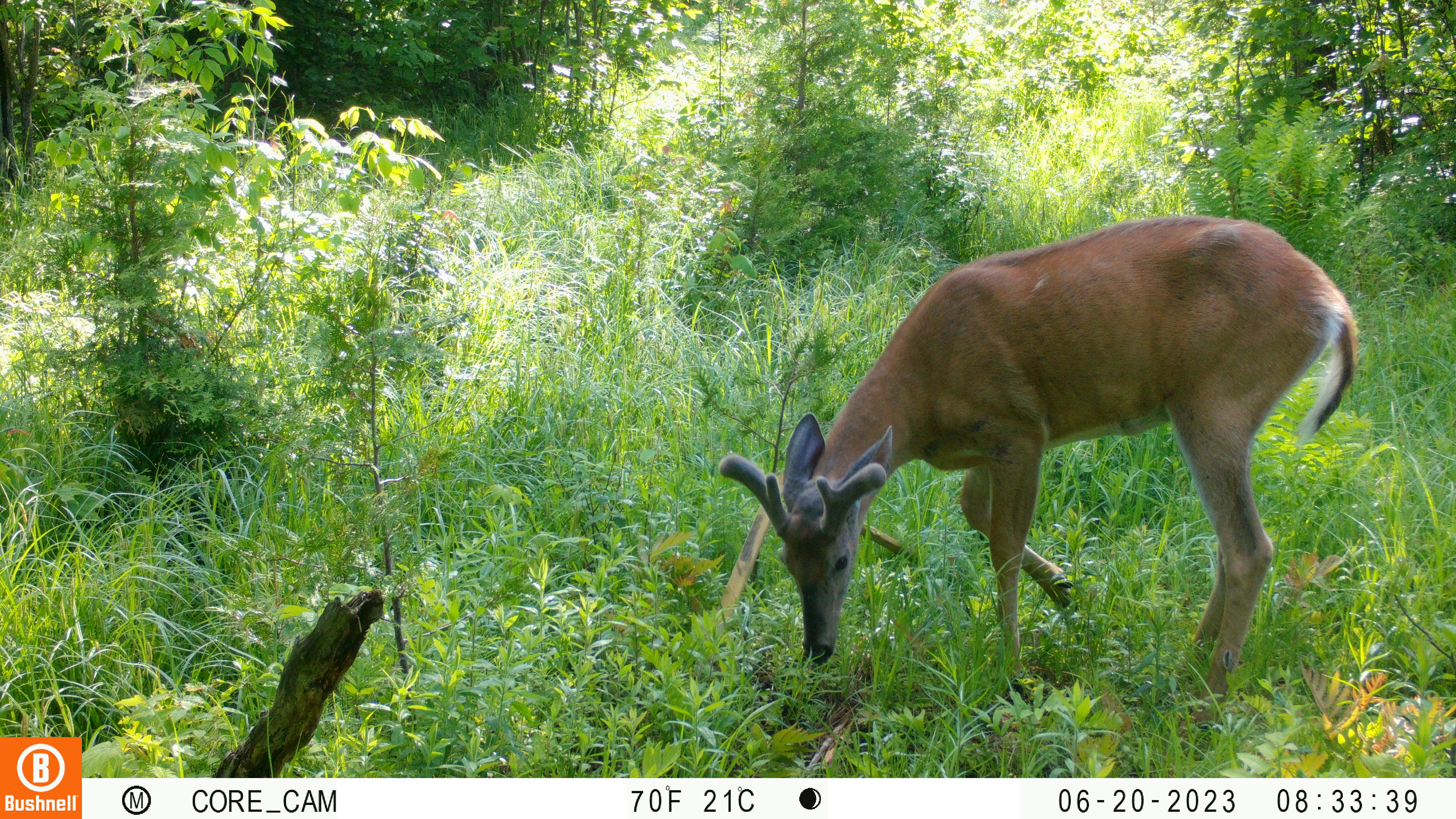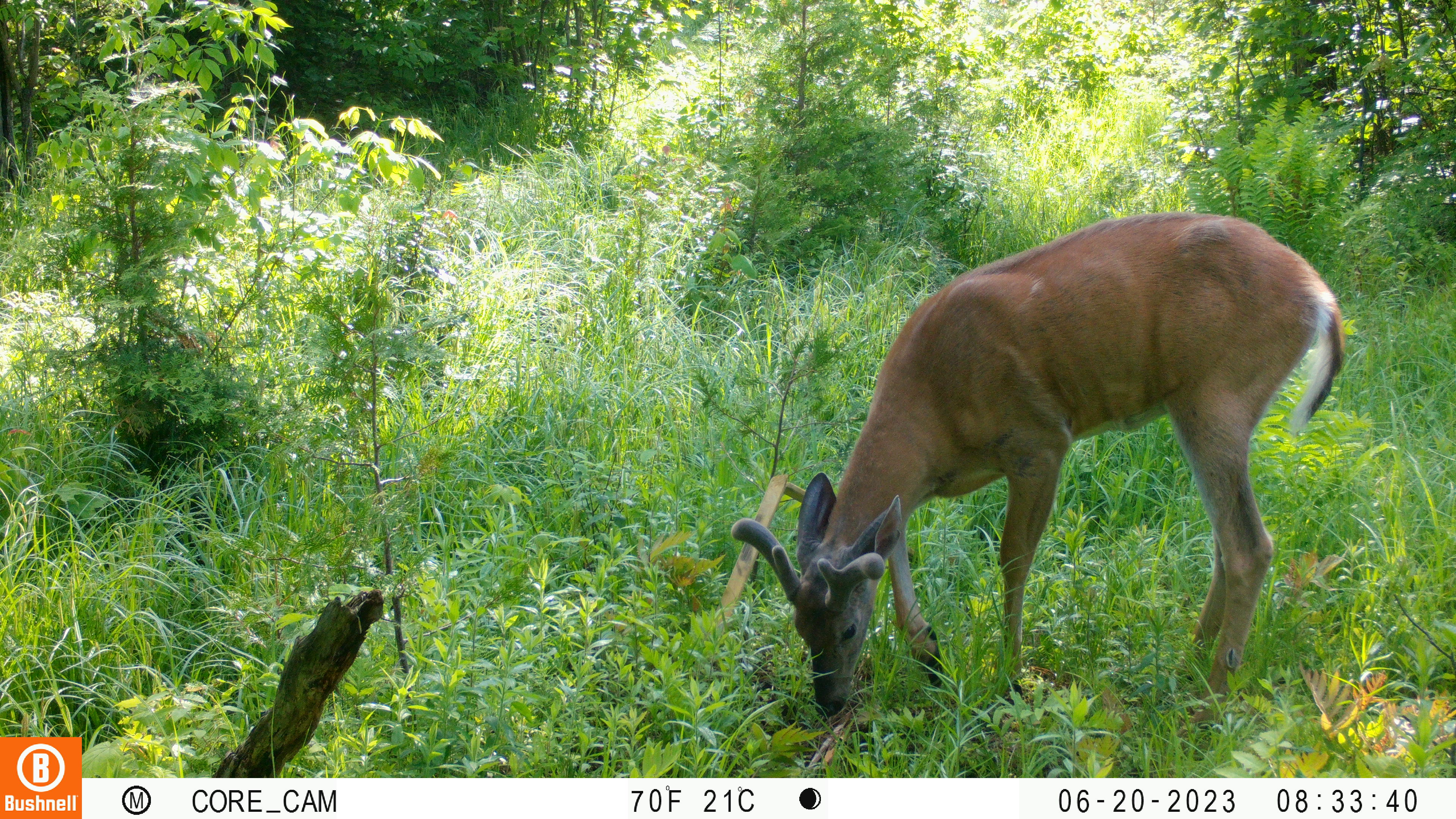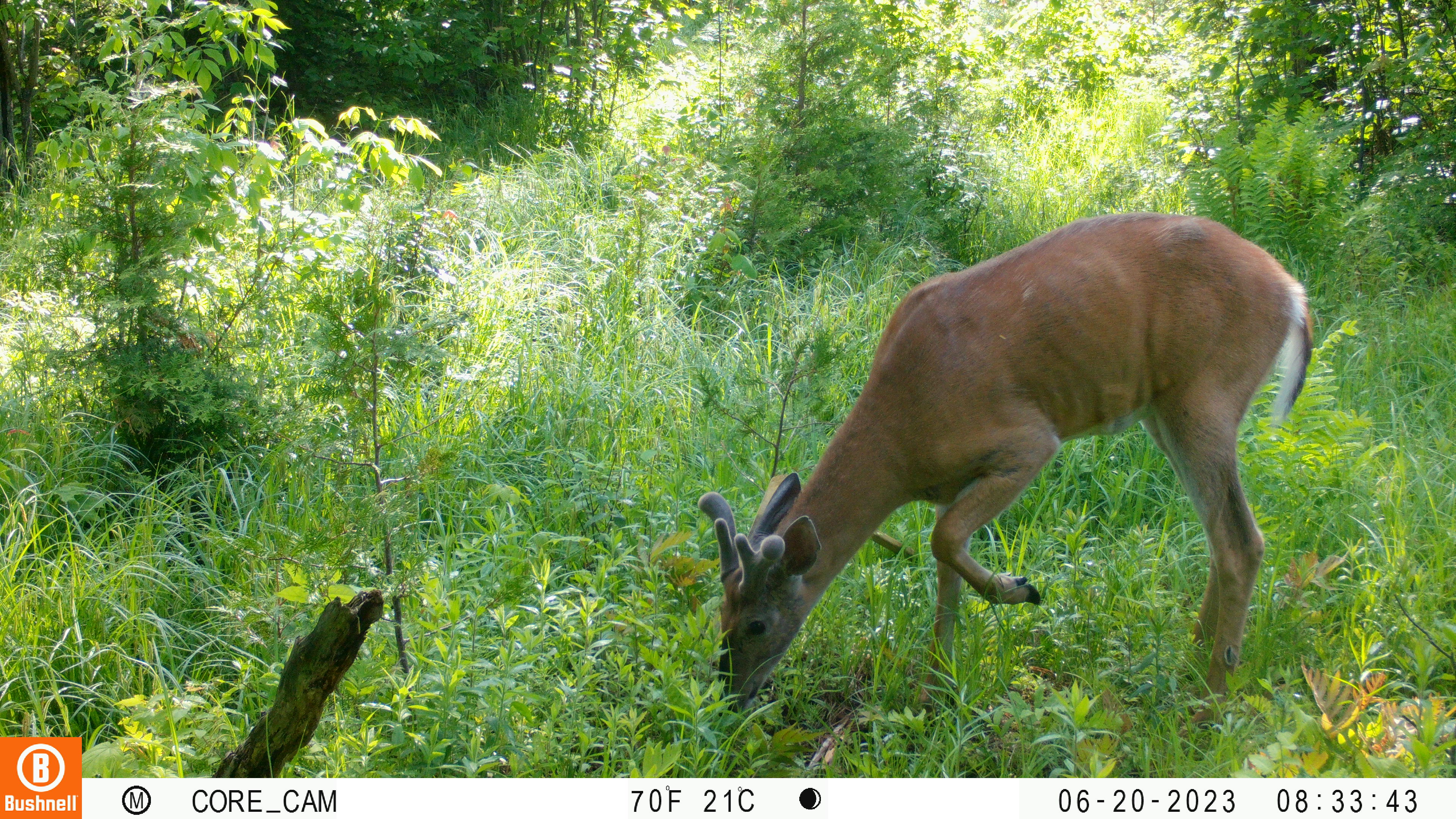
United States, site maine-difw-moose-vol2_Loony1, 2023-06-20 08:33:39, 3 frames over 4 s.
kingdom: Animalia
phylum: Chordata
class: Mammalia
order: Artiodactyla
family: Cervidae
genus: Odocoileus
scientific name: Odocoileus virginianus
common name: white-tailed deer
White-tailed deer (Odocoileus virginianus).